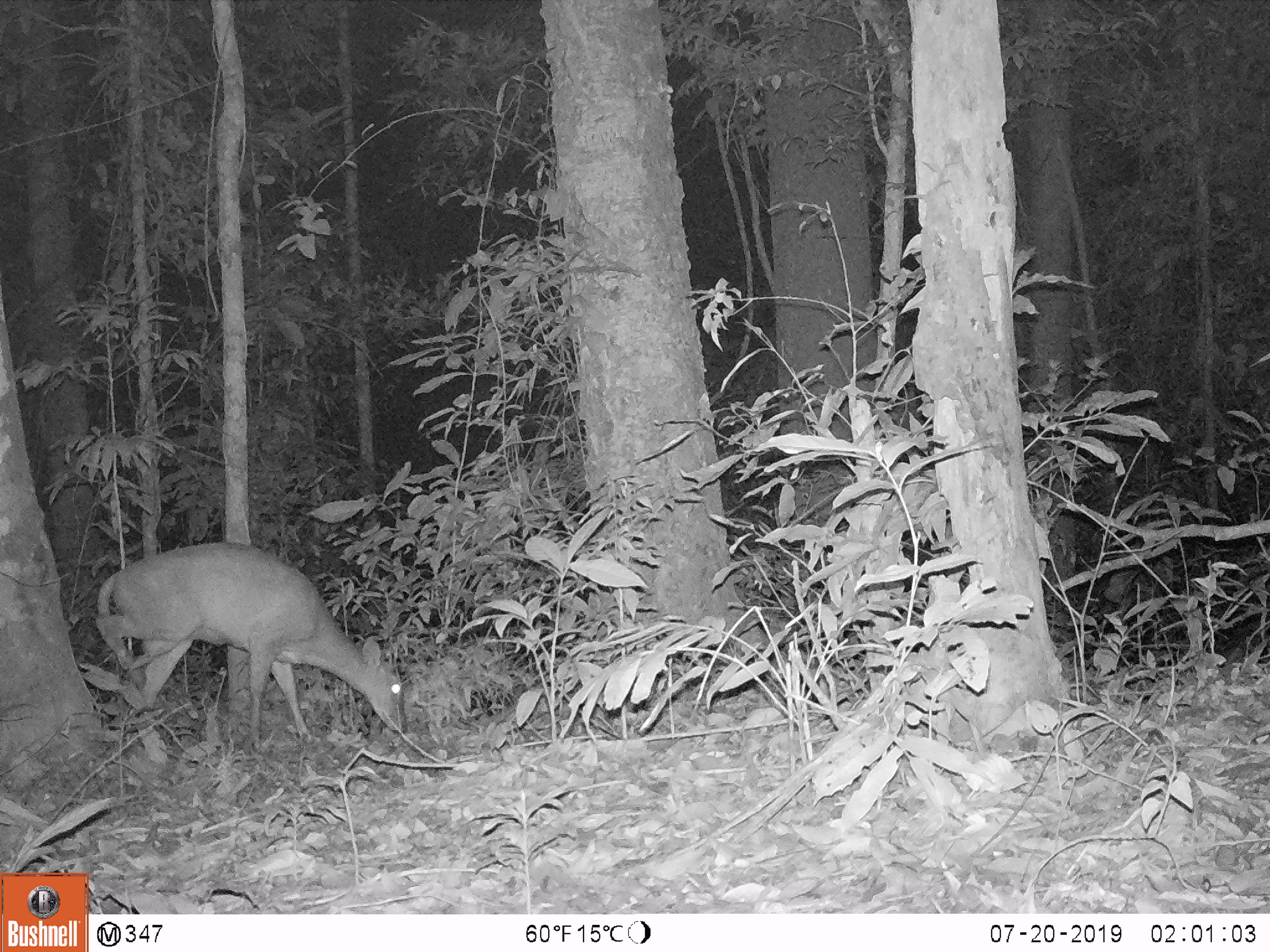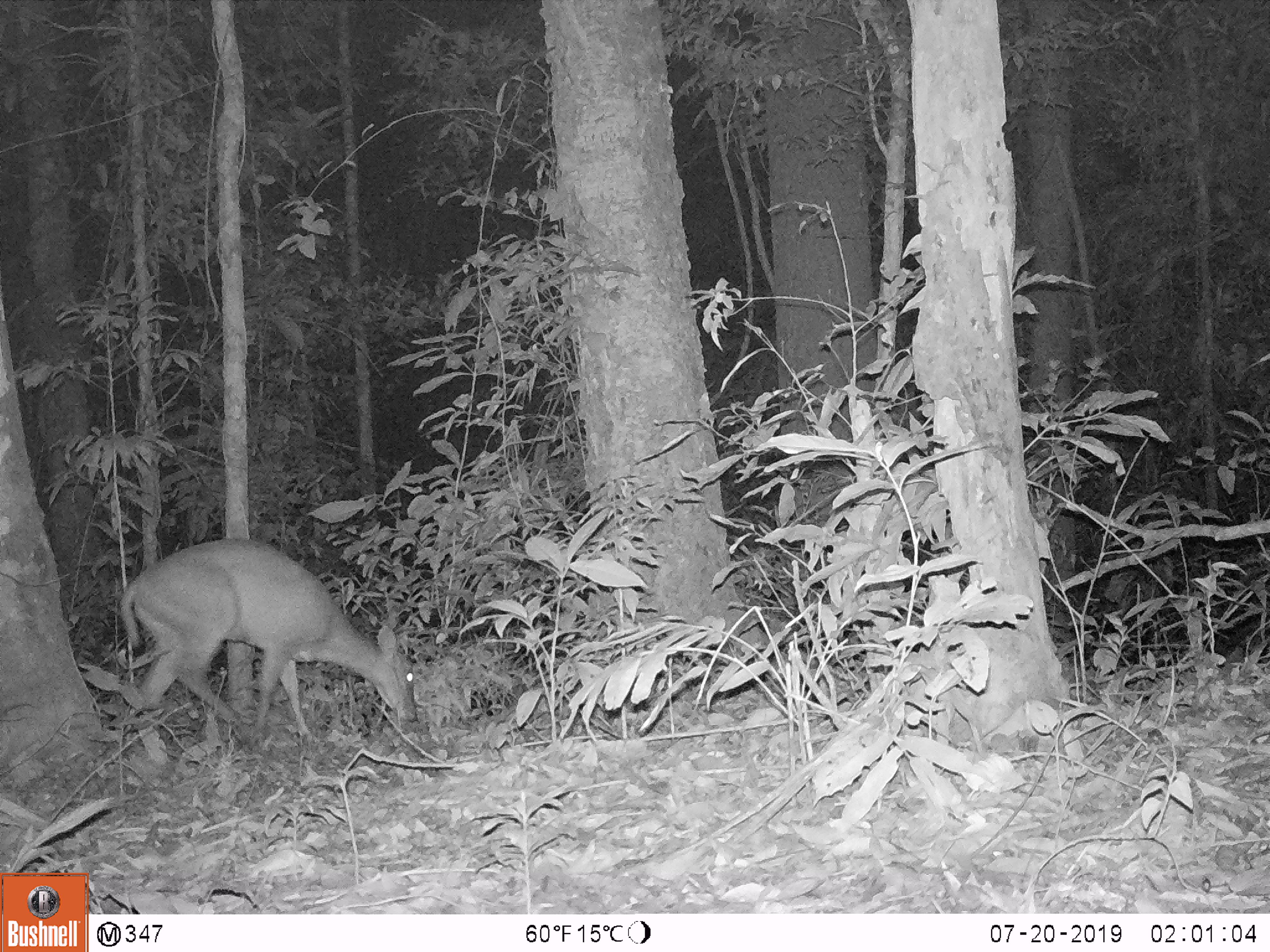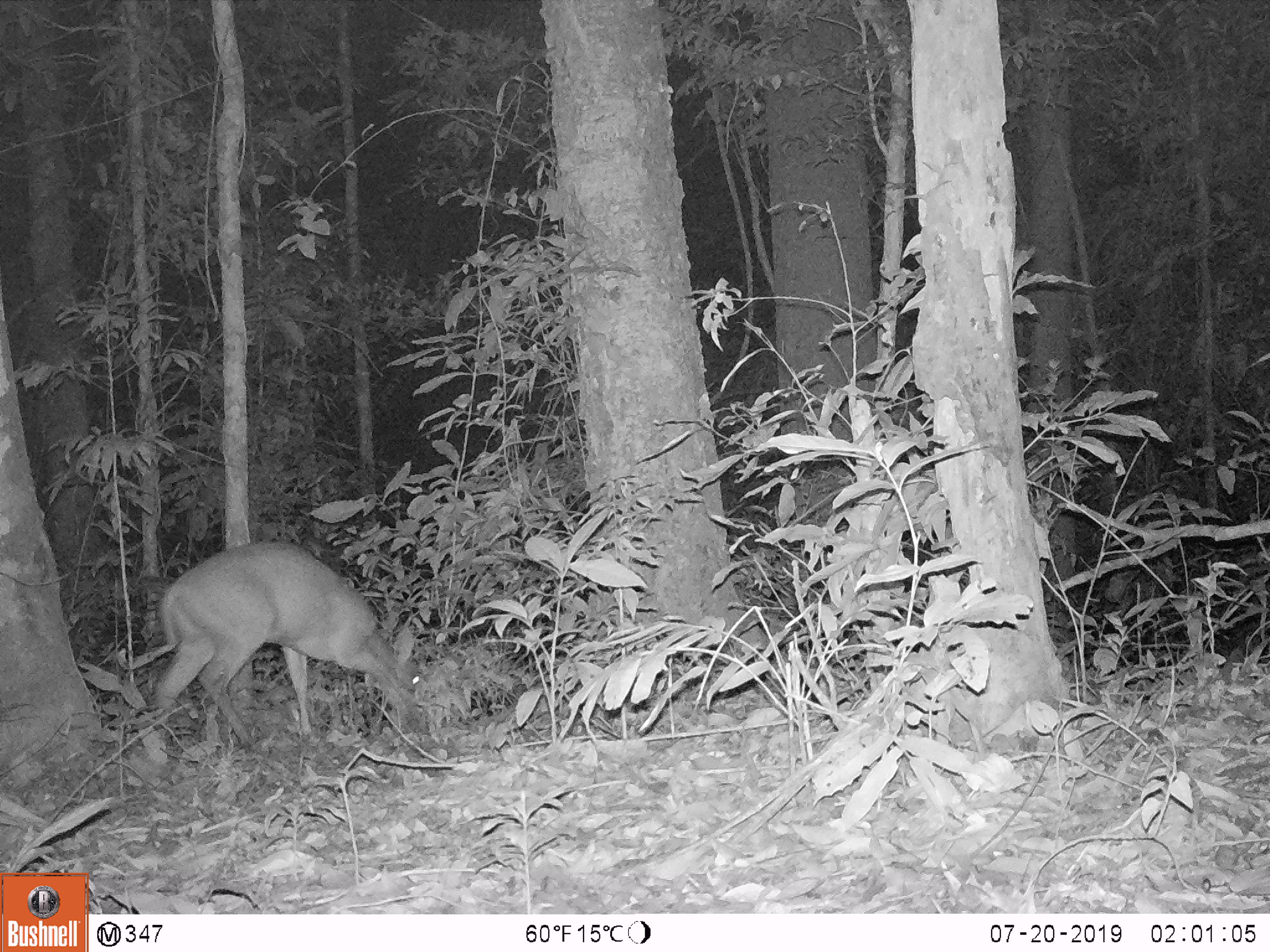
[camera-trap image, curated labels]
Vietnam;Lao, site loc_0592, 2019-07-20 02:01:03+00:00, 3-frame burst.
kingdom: Animalia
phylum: Chordata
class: Mammalia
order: Artiodactyla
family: Cervidae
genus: Muntiacus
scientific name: Muntiacus muntjak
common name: red muntjac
Red muntjac (Muntiacus muntjak). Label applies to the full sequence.